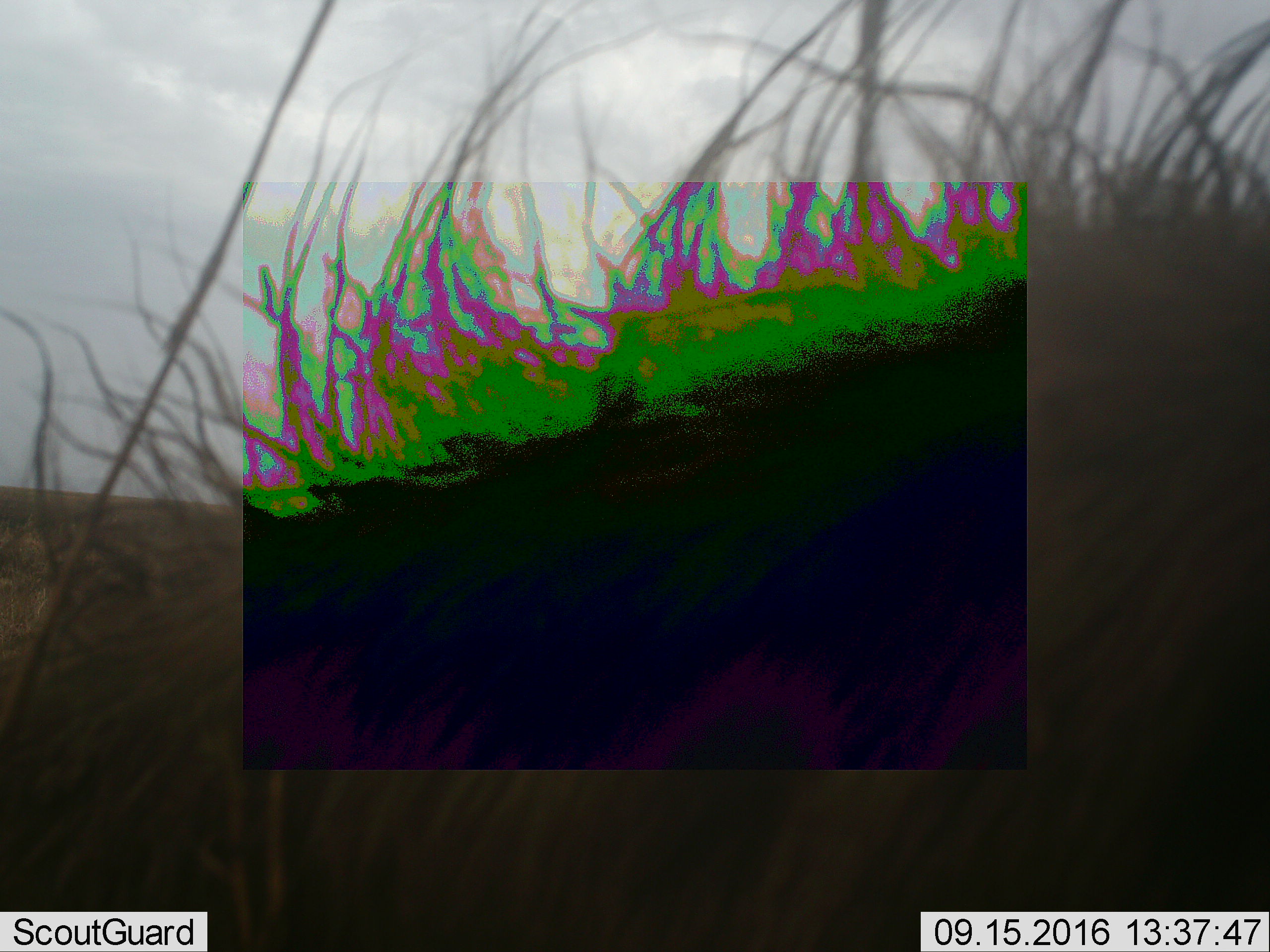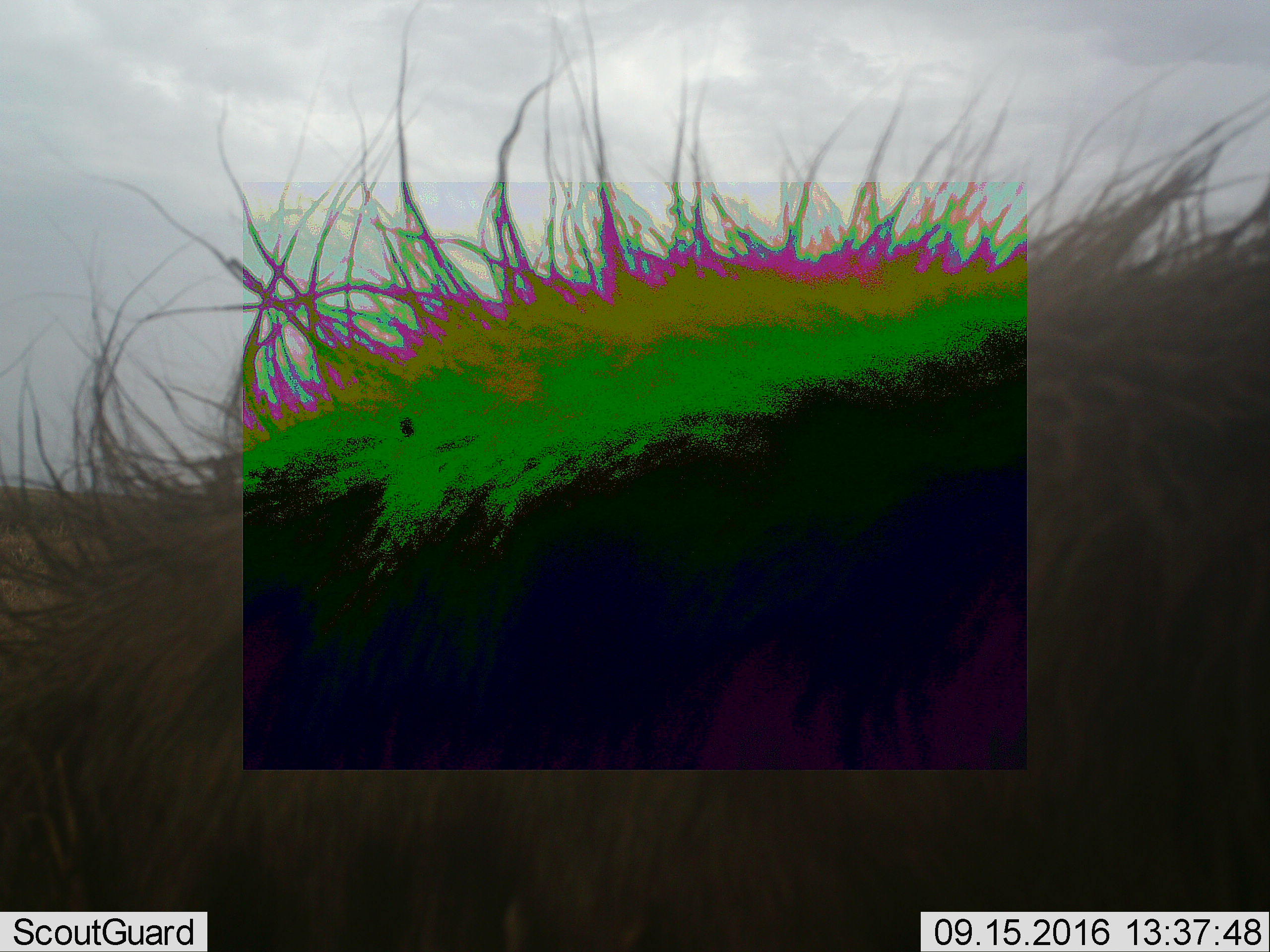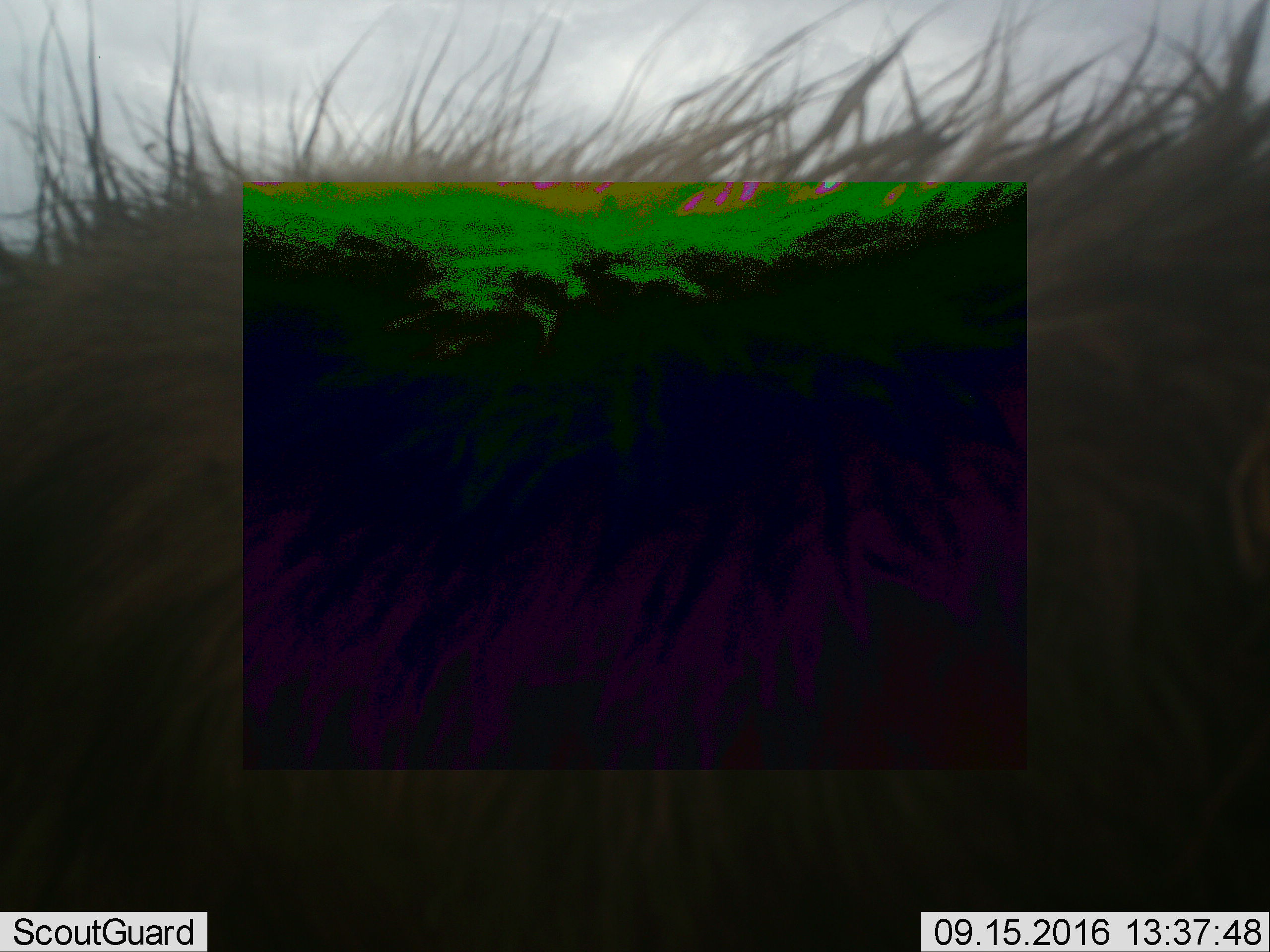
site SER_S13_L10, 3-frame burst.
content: unidentified animal